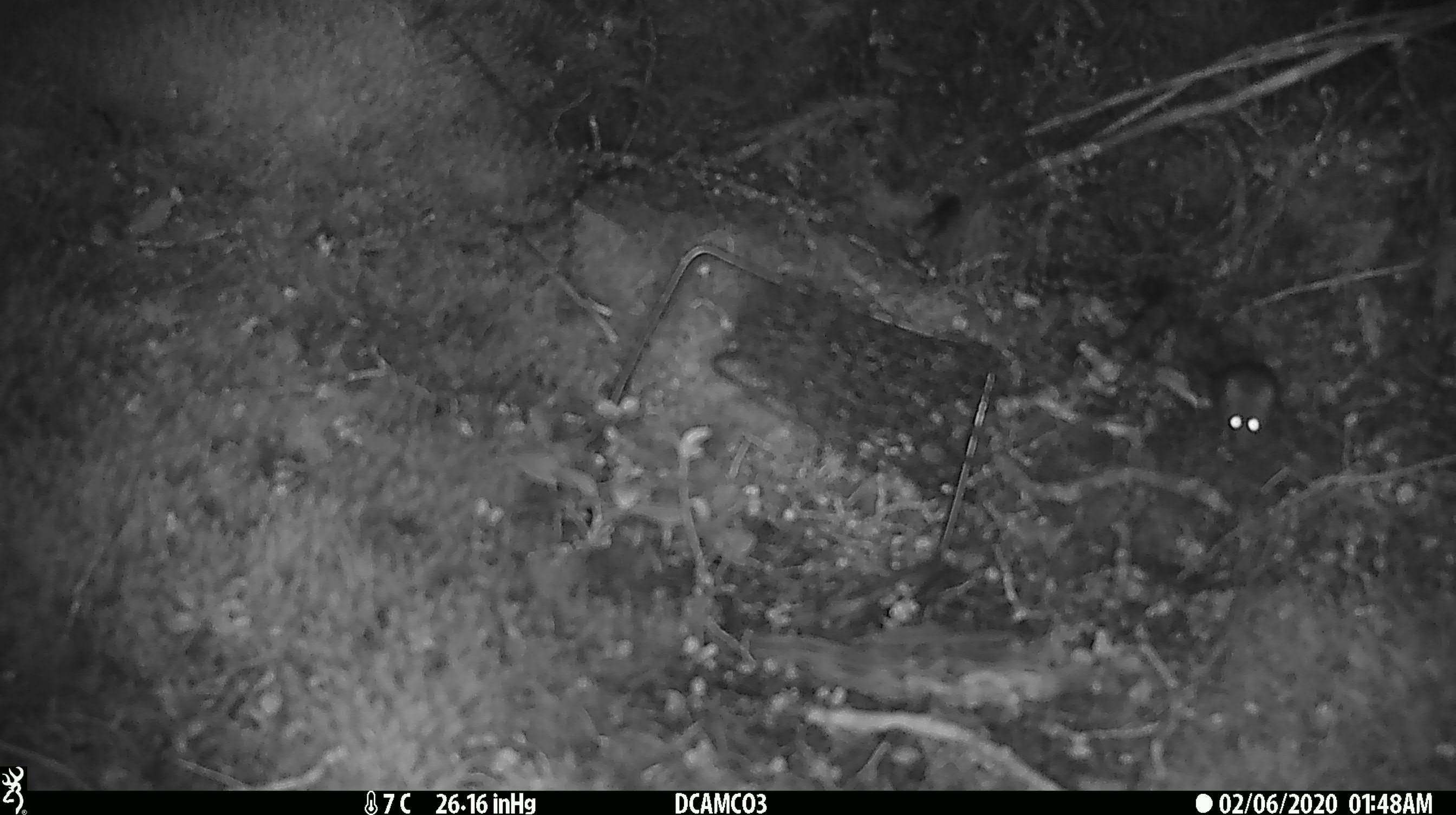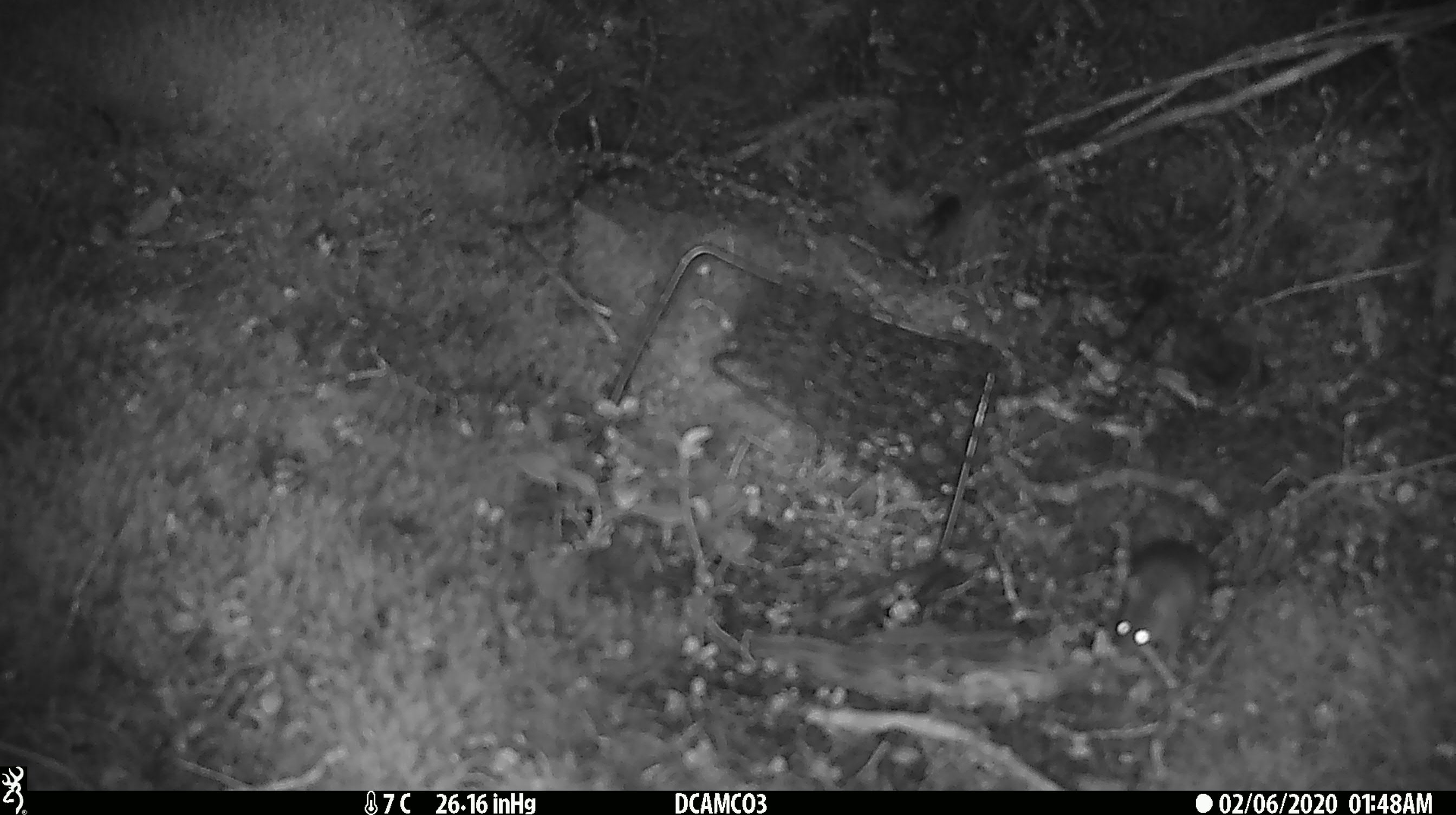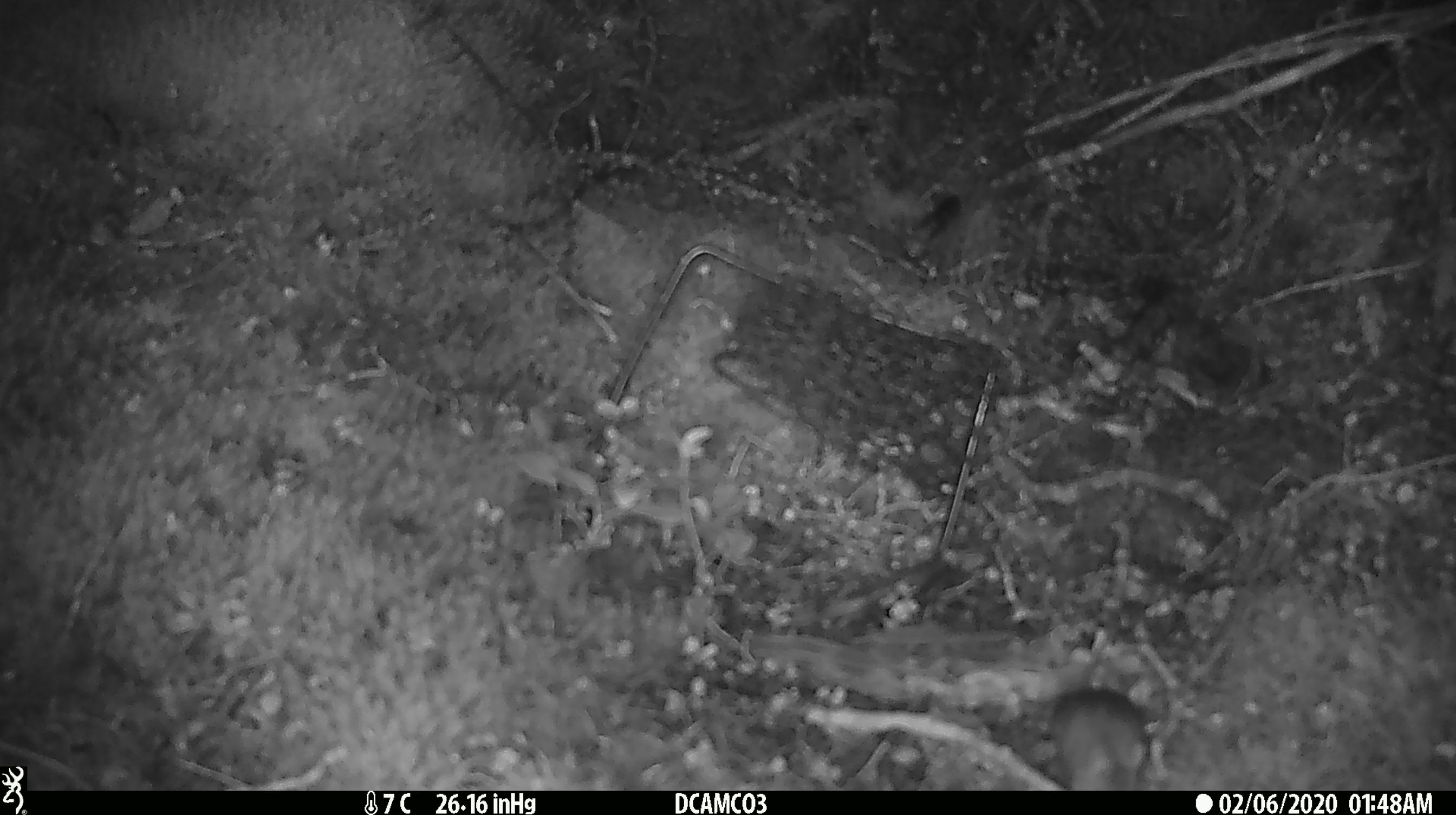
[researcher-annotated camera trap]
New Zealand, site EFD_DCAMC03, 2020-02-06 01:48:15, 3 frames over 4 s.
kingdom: Animalia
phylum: Chordata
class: Mammalia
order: Rodentia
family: Muridae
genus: Mus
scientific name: Mus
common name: mouse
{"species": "mouse (Mus)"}